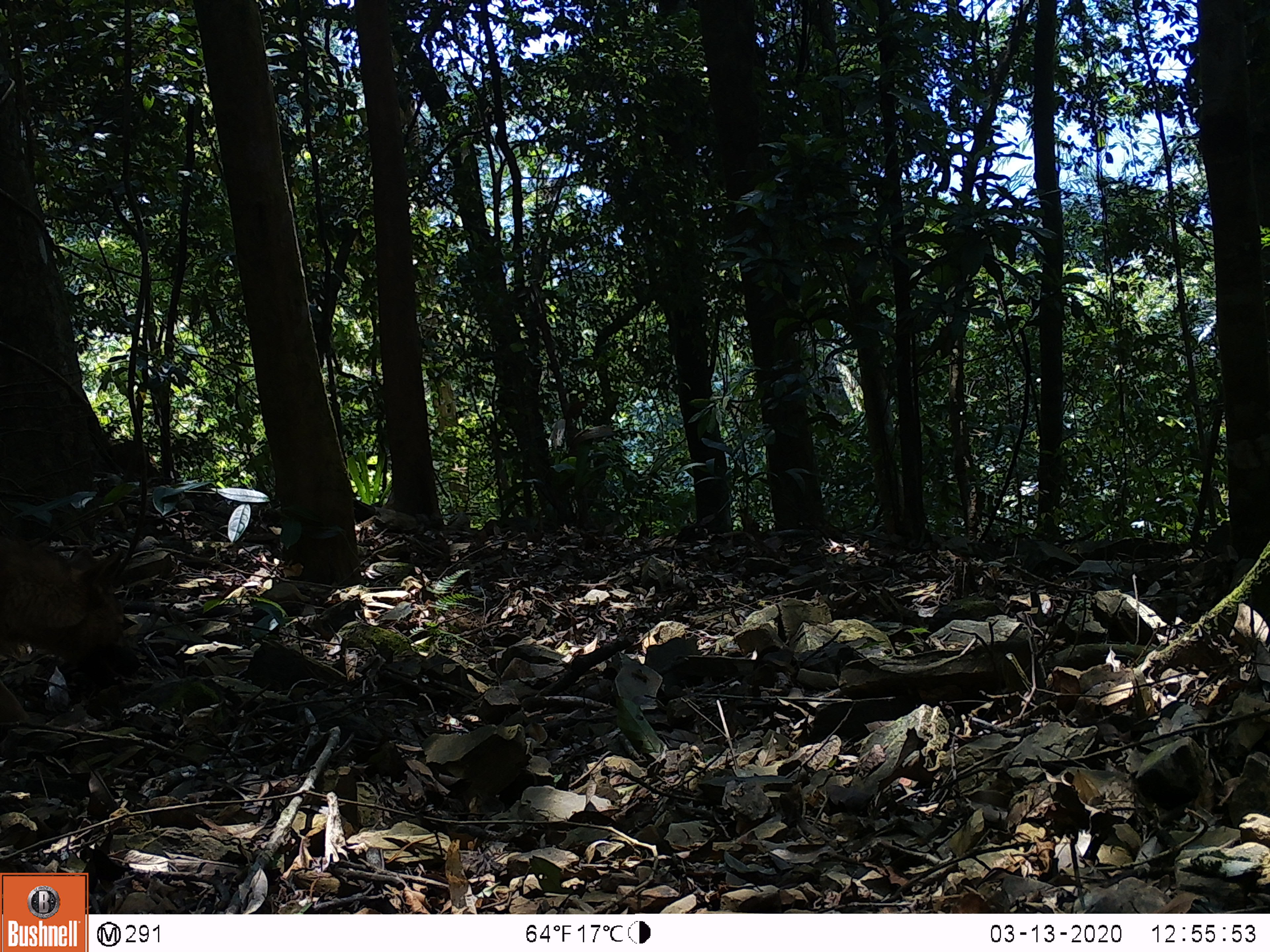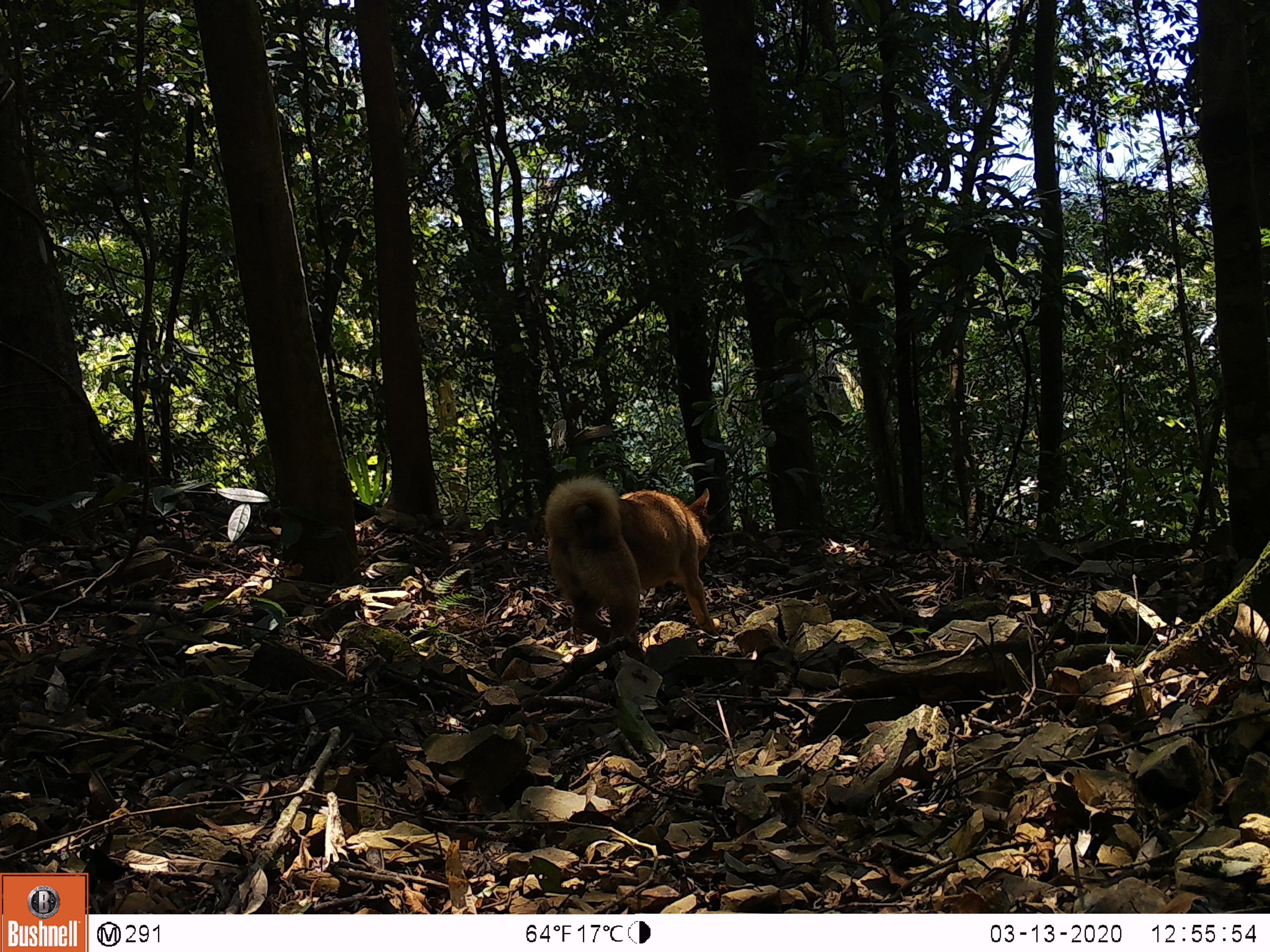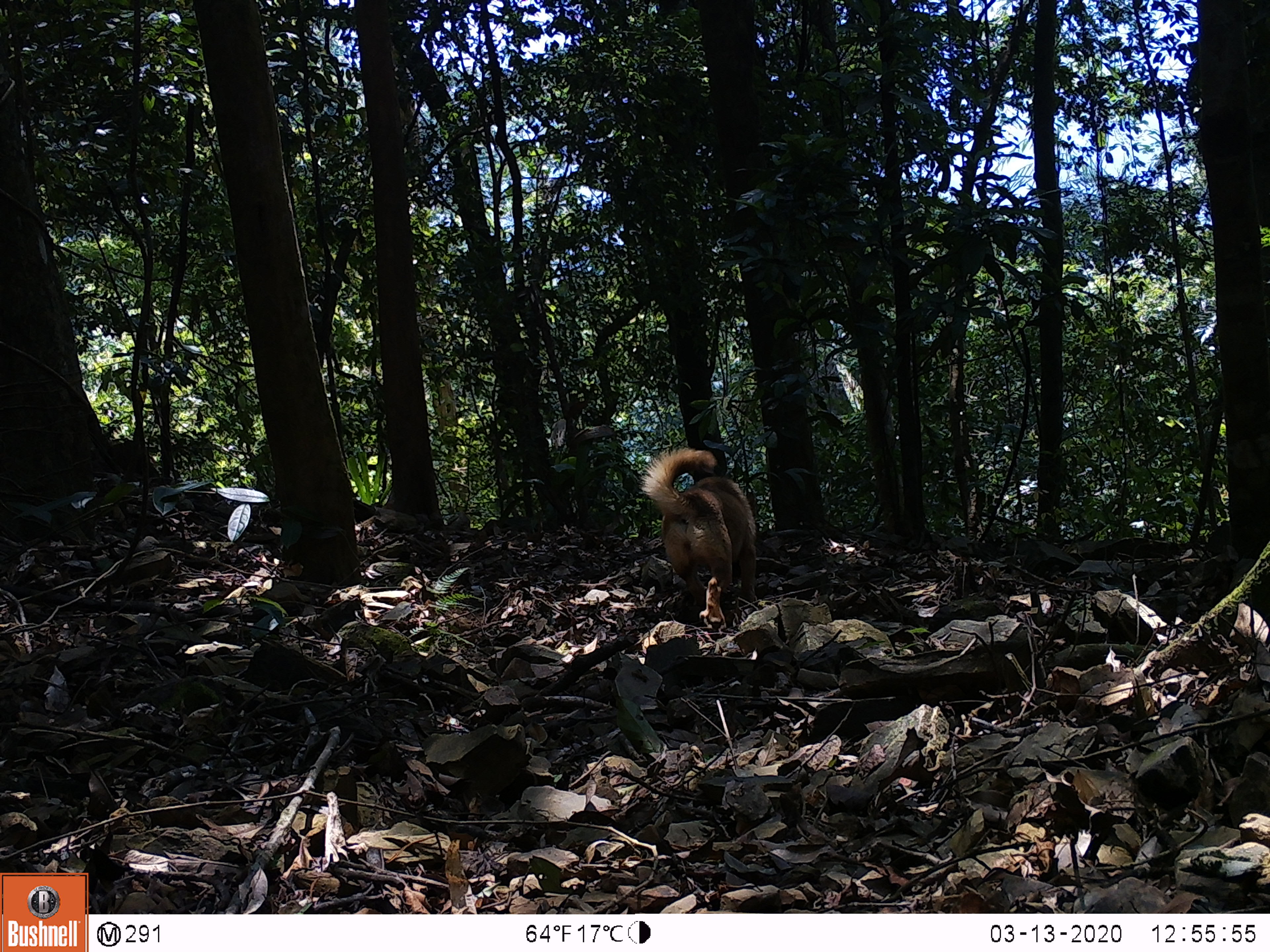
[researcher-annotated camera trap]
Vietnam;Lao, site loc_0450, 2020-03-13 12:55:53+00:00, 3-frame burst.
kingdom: Animalia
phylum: Chordata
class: Mammalia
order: Carnivora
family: Canidae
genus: Canis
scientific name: Canis familiaris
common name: domestic dog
Domestic dog (Canis familiaris). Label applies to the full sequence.